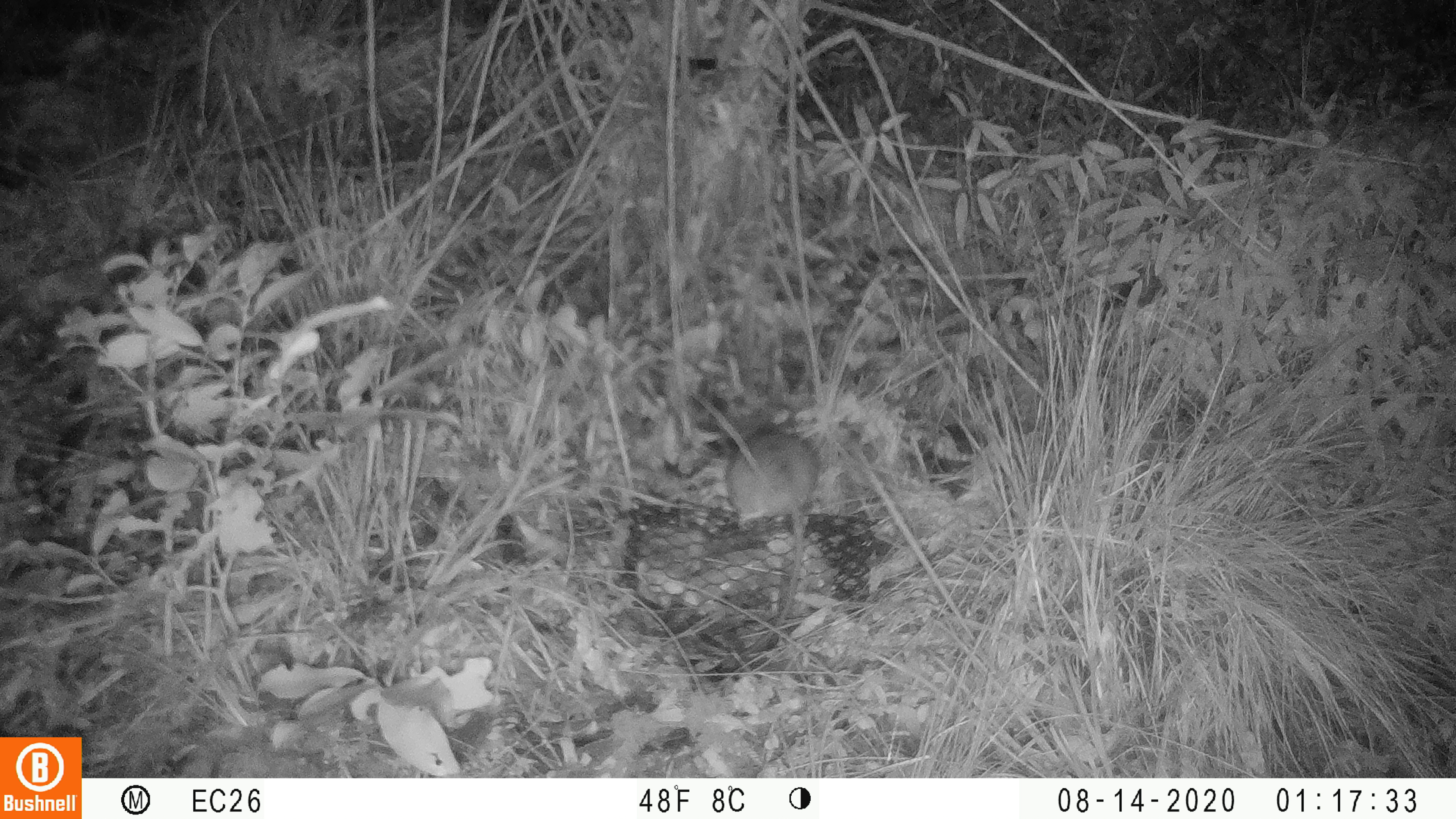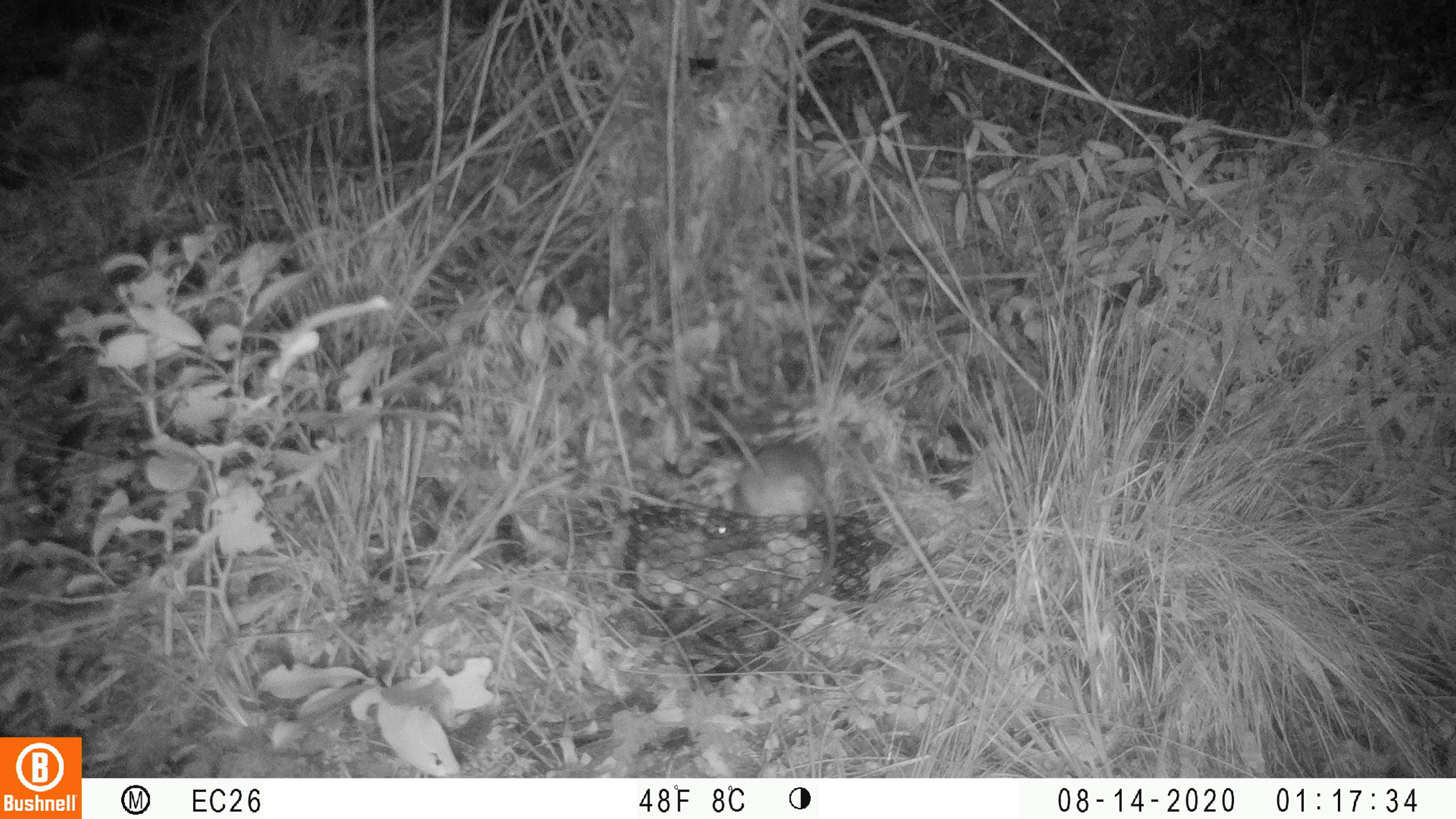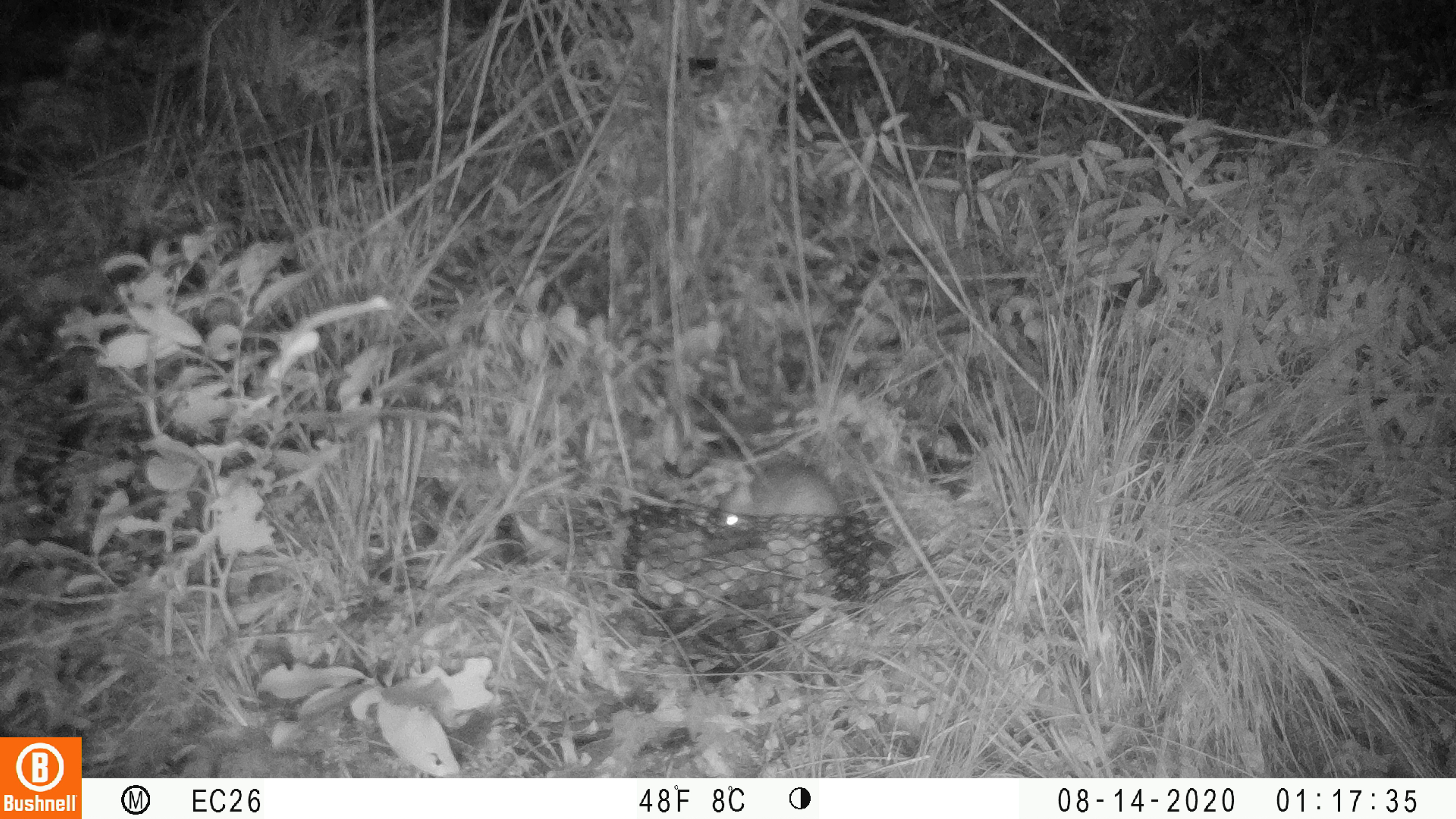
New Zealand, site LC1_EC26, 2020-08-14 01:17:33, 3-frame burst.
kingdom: Animalia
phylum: Chordata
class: Mammalia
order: Rodentia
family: Muridae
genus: Rattus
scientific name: Rattus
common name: rat